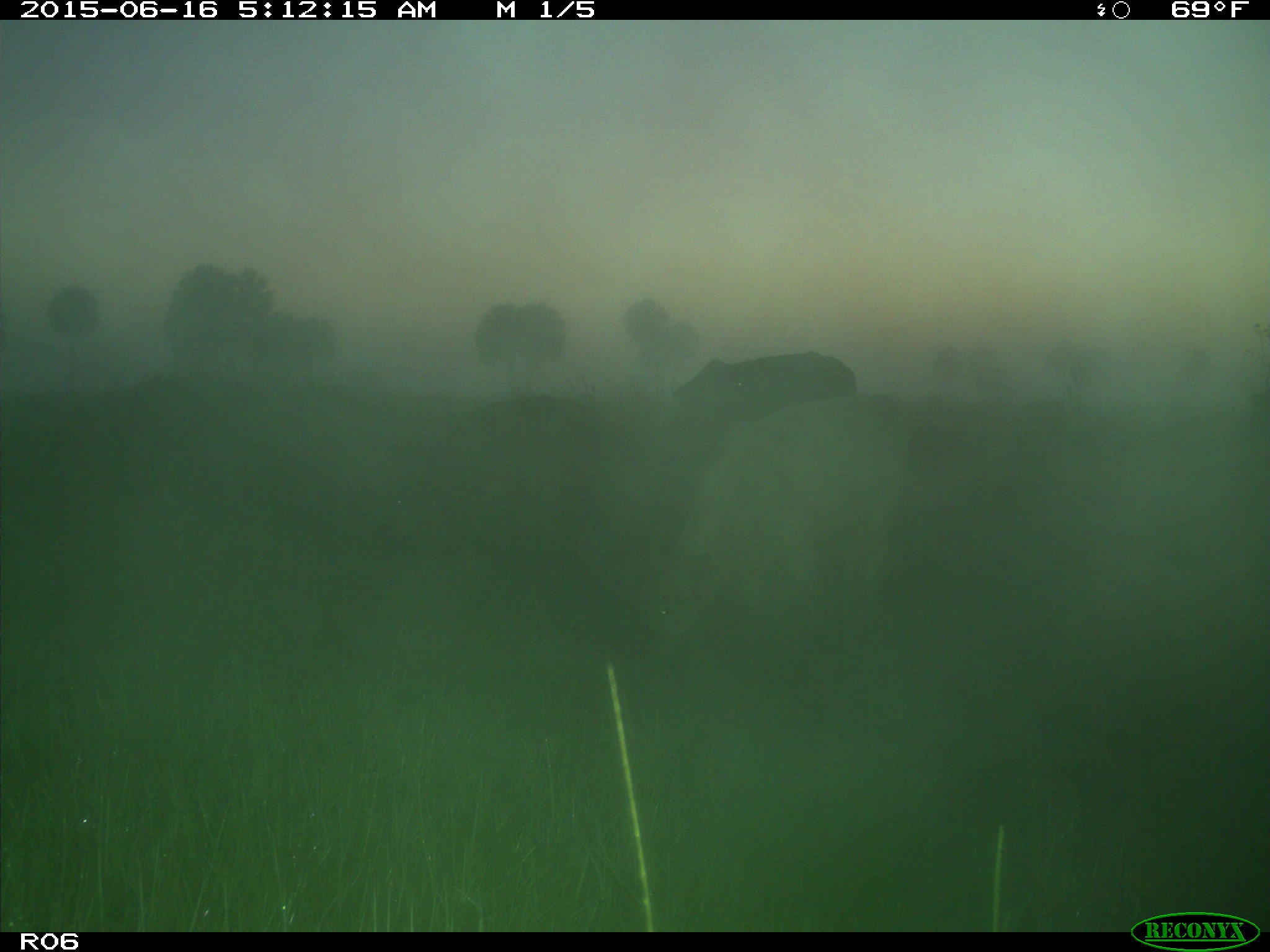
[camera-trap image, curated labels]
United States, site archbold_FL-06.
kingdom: Animalia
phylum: Chordata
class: Mammalia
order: Artiodactyla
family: Bovidae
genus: Bos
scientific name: Bos taurus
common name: domestic cow